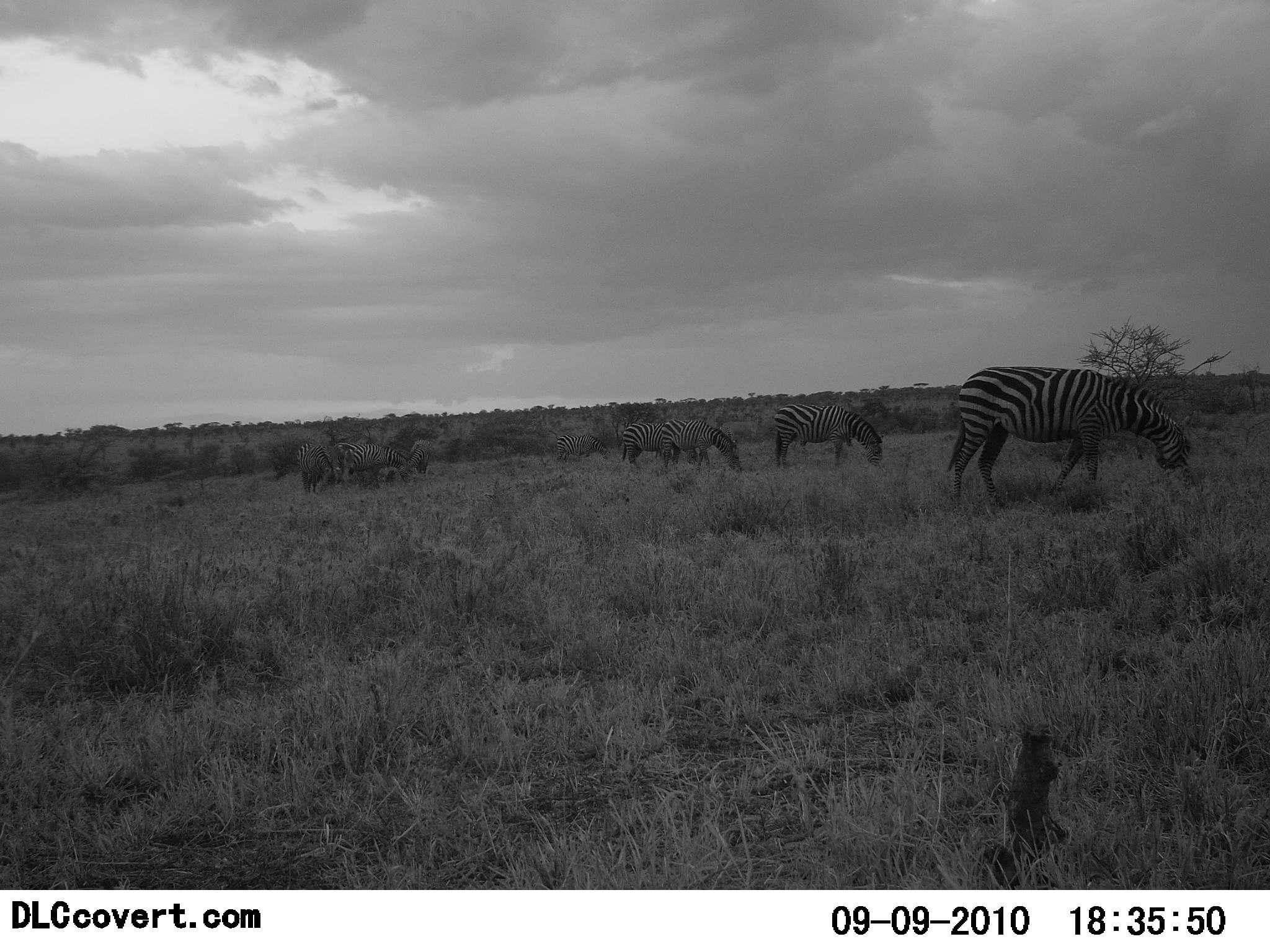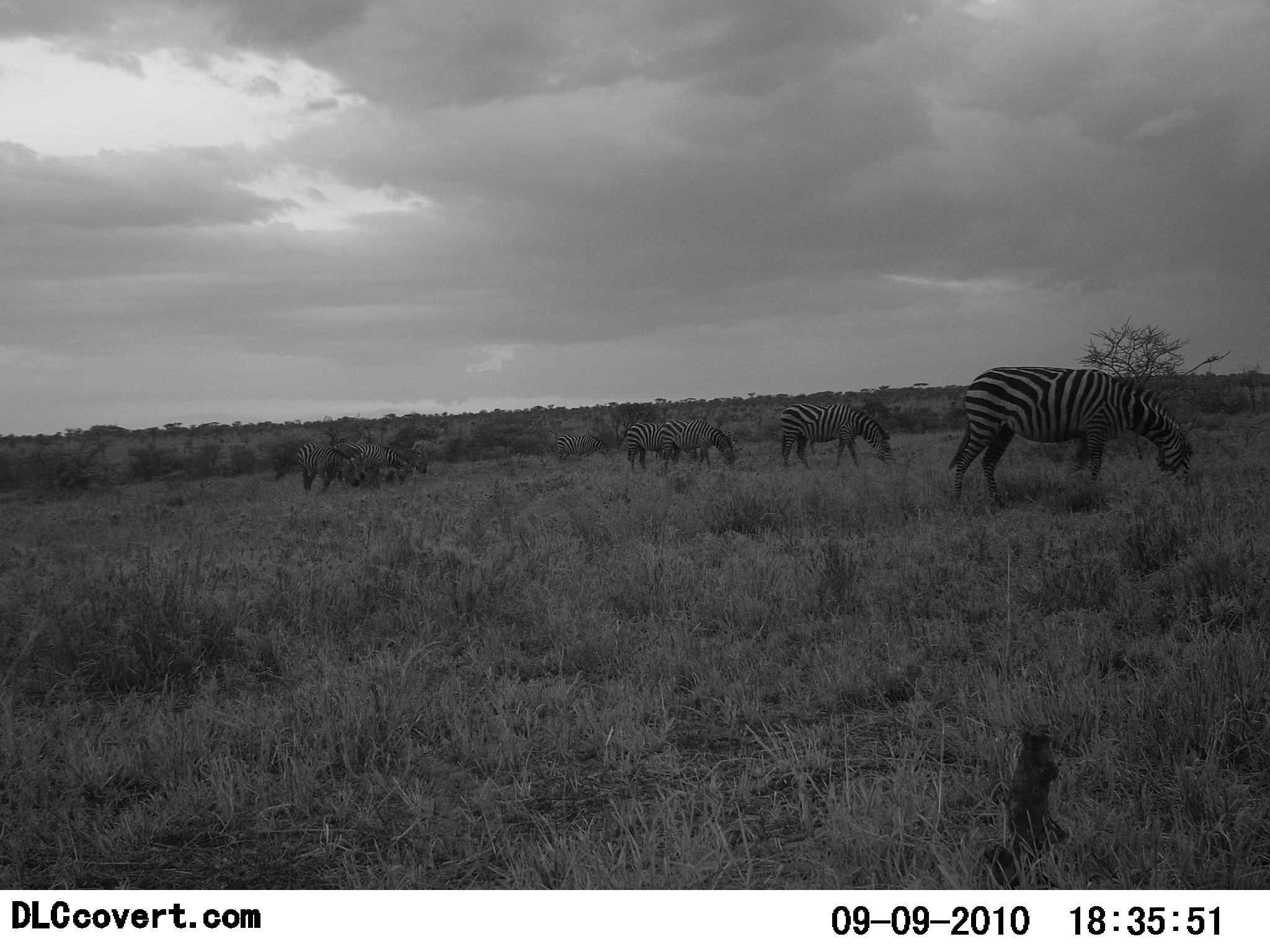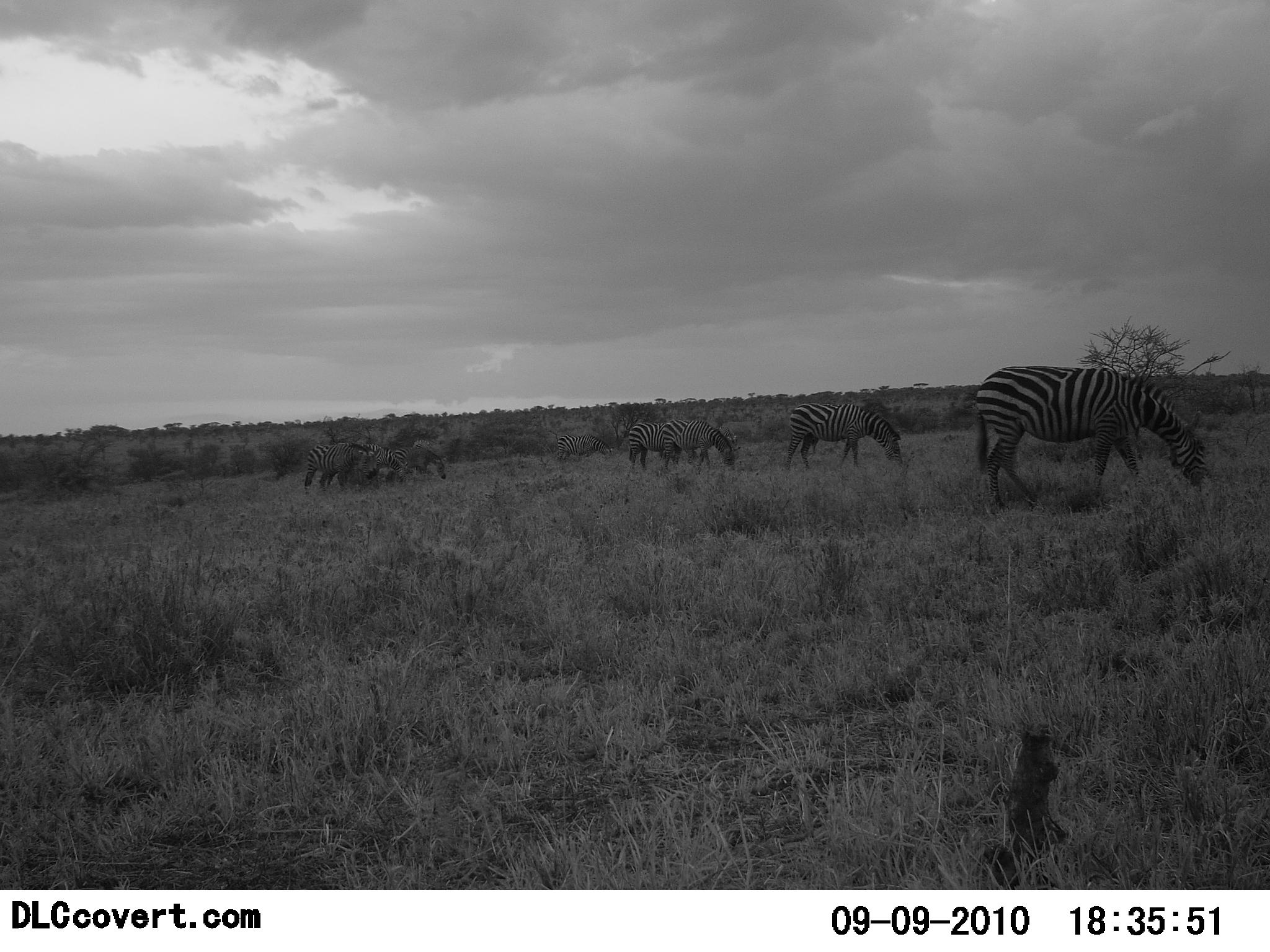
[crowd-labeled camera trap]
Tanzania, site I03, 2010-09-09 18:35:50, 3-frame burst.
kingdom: Animalia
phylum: Chordata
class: Mammalia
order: Perissodactyla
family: Equidae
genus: Equus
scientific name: Equus quagga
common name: plains zebra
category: zebra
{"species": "zebra (plains zebra) (Equus quagga)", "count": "6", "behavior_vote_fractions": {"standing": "13%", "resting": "0%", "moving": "27%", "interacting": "0%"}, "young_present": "7%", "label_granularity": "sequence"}